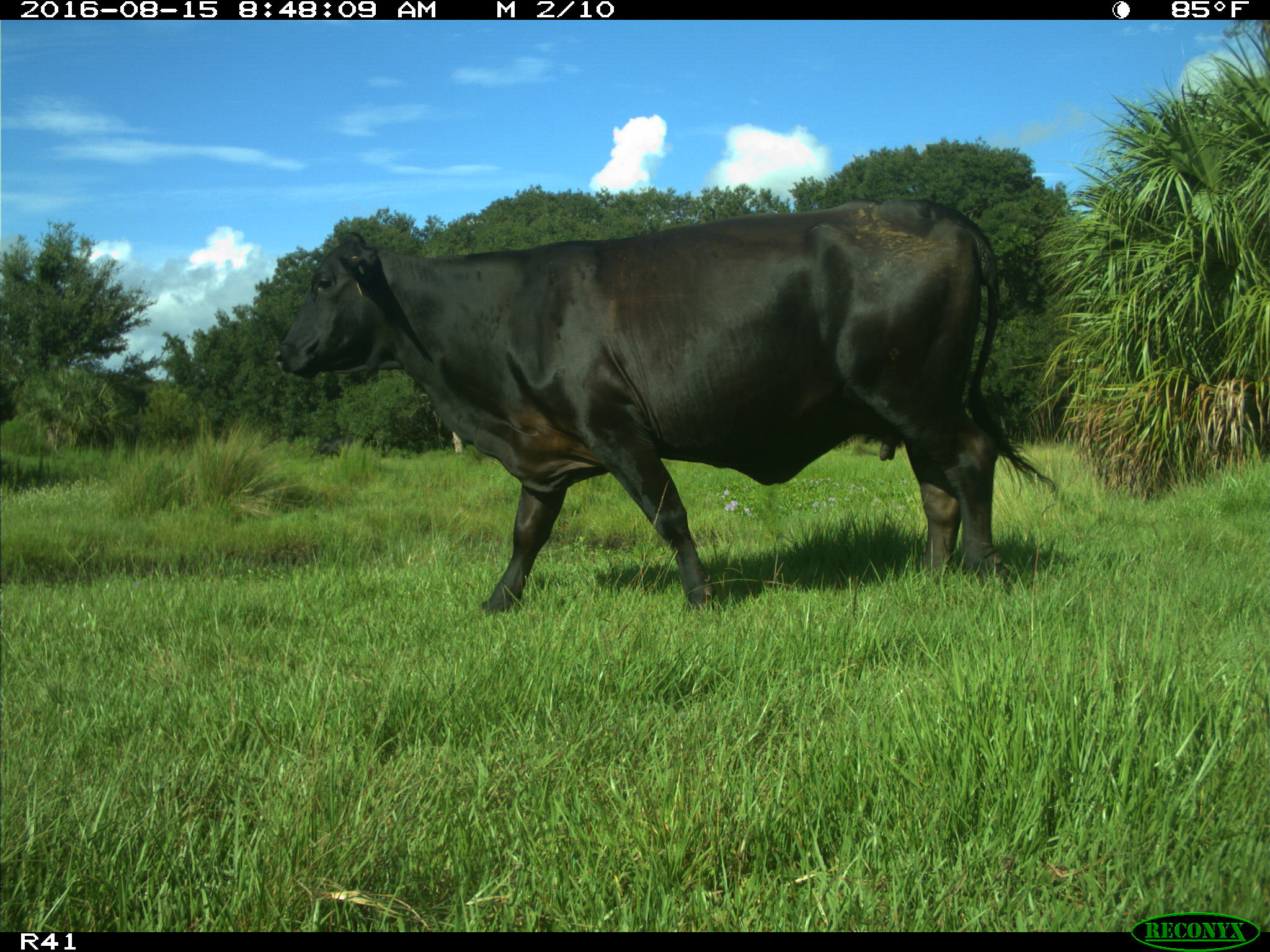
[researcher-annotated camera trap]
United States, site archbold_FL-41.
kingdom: Animalia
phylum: Chordata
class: Mammalia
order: Artiodactyla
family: Bovidae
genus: Bos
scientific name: Bos taurus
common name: domestic cow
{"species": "Bos taurus (domestic cow)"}